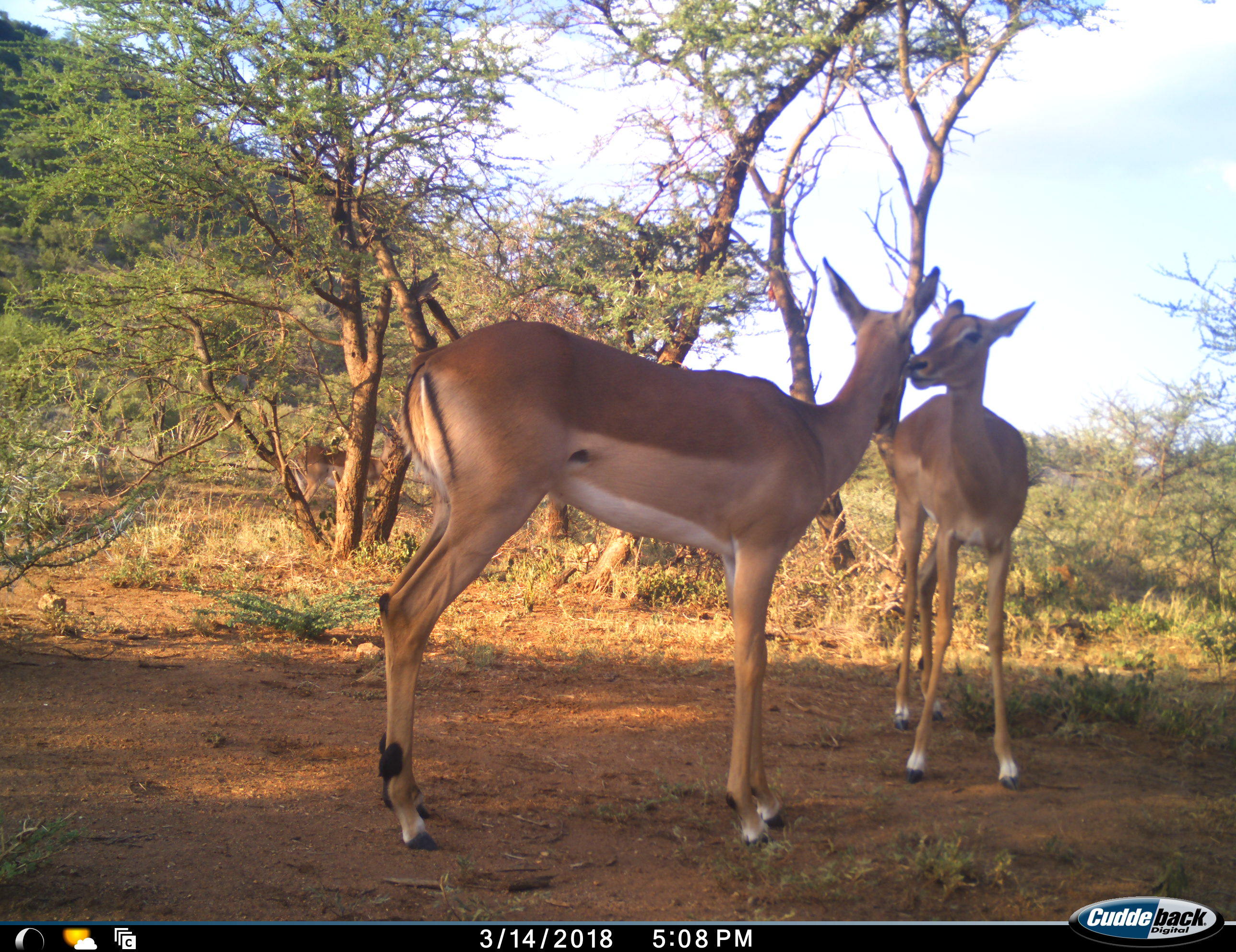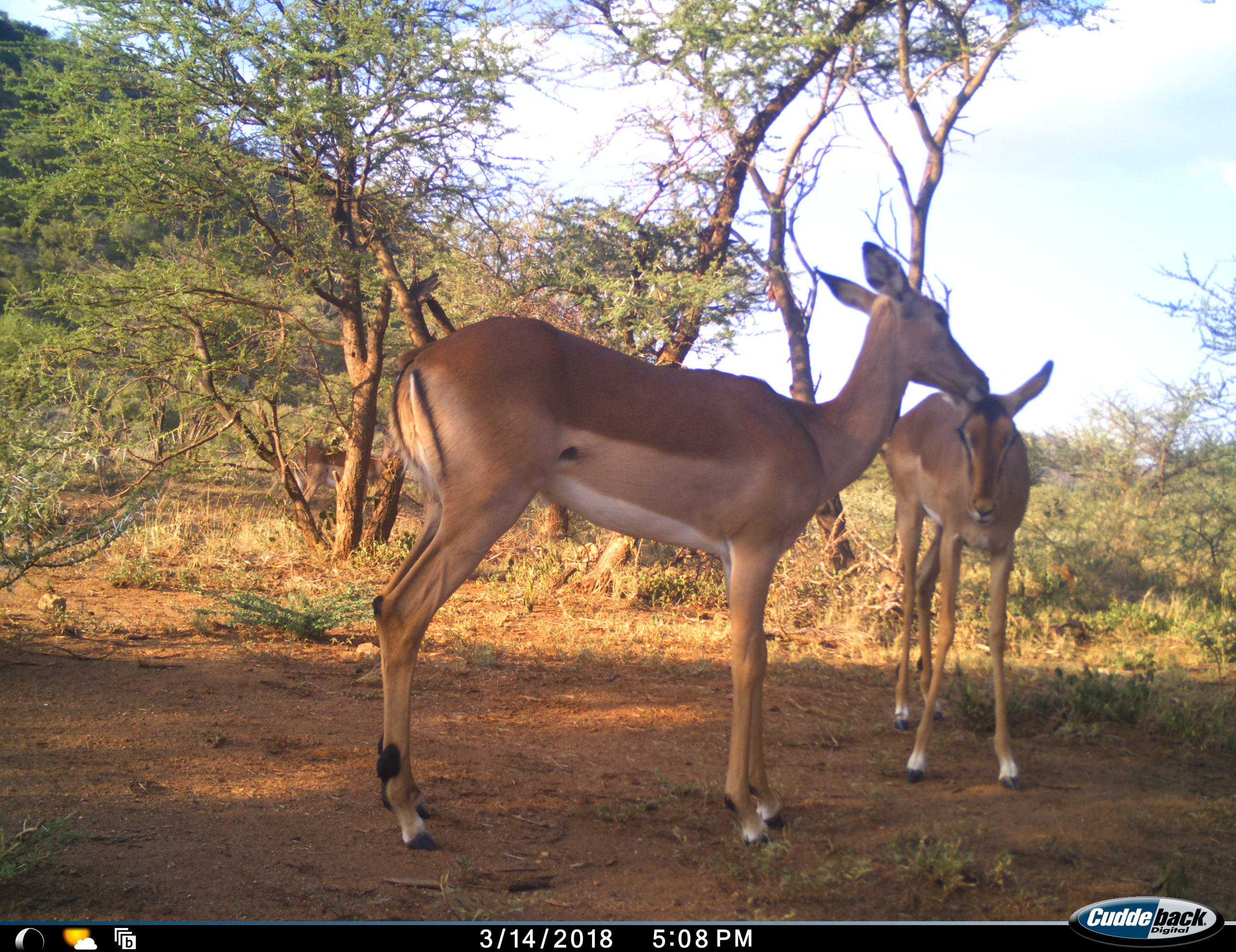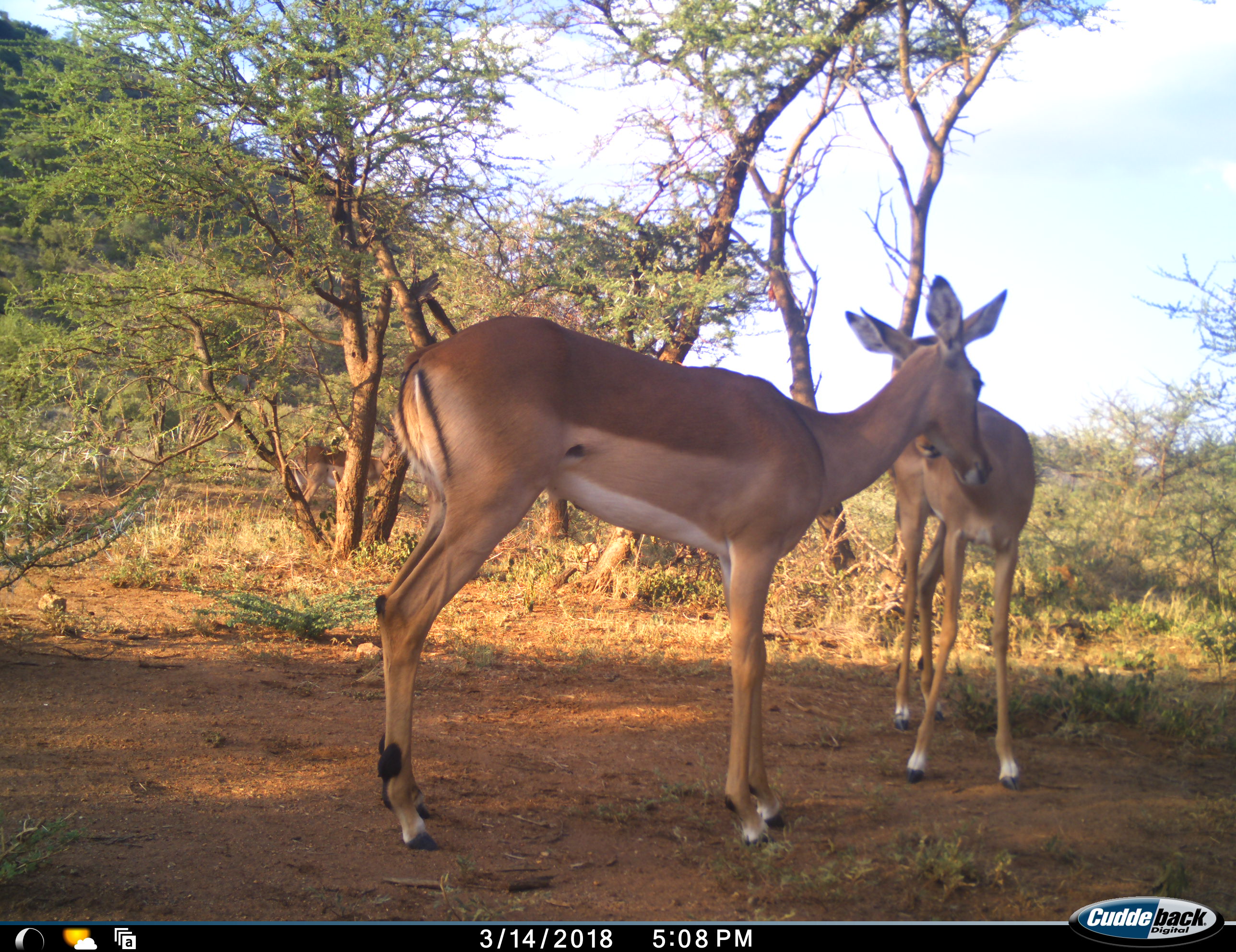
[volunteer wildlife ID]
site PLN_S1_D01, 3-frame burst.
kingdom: Animalia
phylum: Chordata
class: Mammalia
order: Artiodactyla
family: Bovidae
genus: Aepyceros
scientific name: Aepyceros melampus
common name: impala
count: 2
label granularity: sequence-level